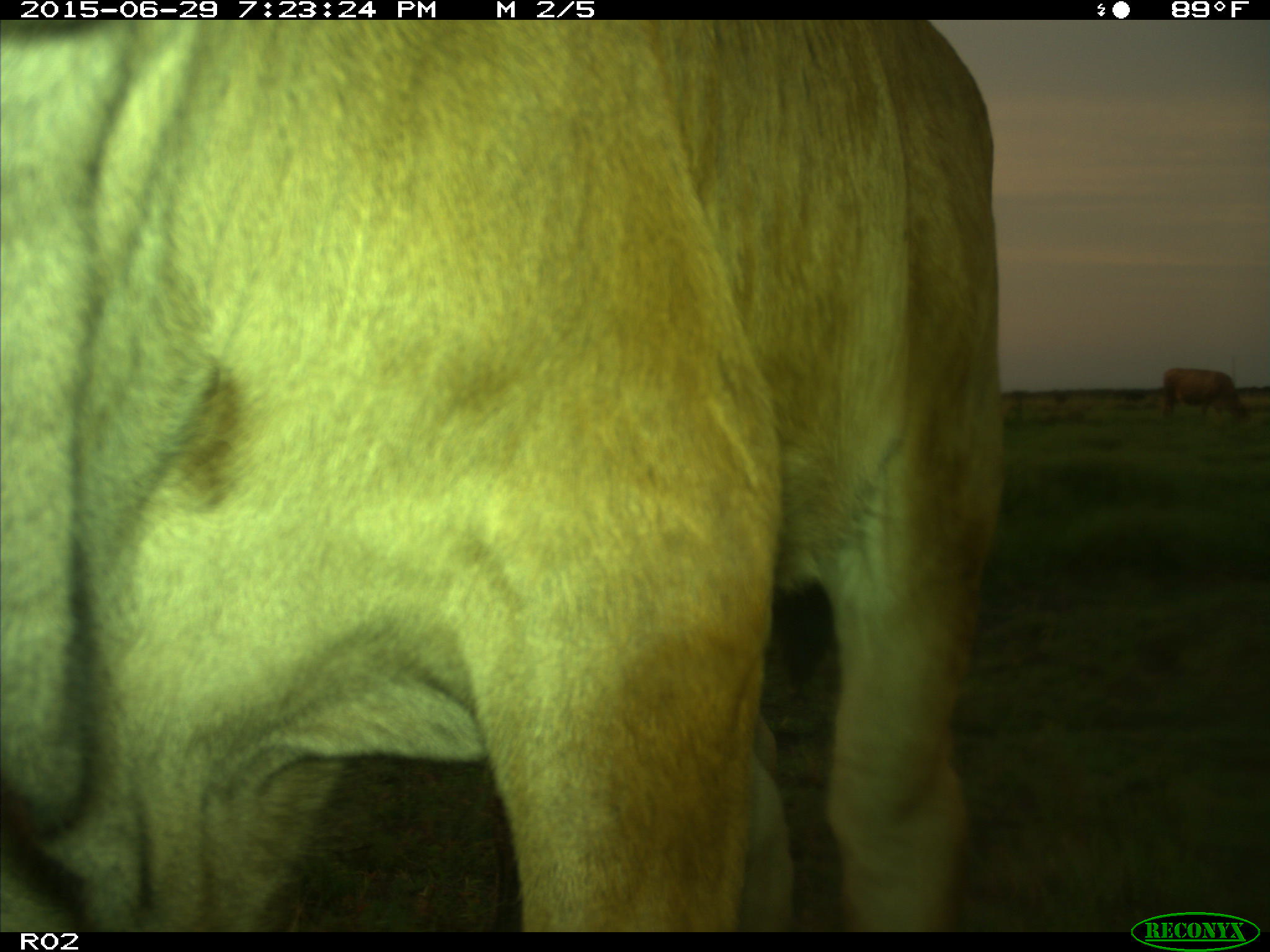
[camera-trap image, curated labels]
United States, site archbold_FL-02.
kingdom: Animalia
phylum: Chordata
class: Mammalia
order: Artiodactyla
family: Bovidae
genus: Bos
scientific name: Bos taurus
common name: domestic cow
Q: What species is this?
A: Bos taurus (domestic cow).